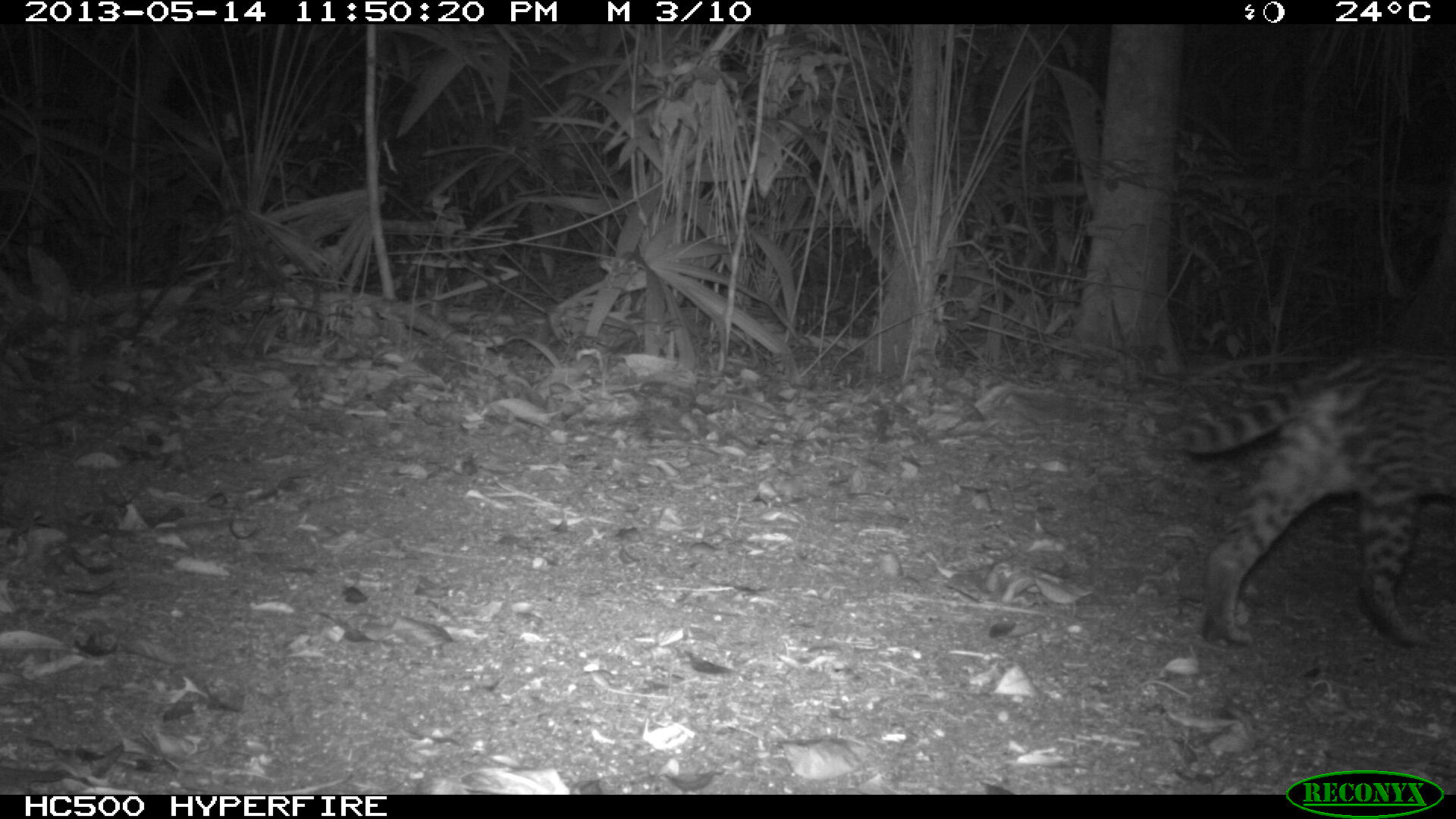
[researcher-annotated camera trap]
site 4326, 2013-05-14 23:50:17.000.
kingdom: Animalia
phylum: Chordata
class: Mammalia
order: Carnivora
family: Felidae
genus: Leopardus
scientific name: Leopardus pardalis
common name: ocelot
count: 1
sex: female